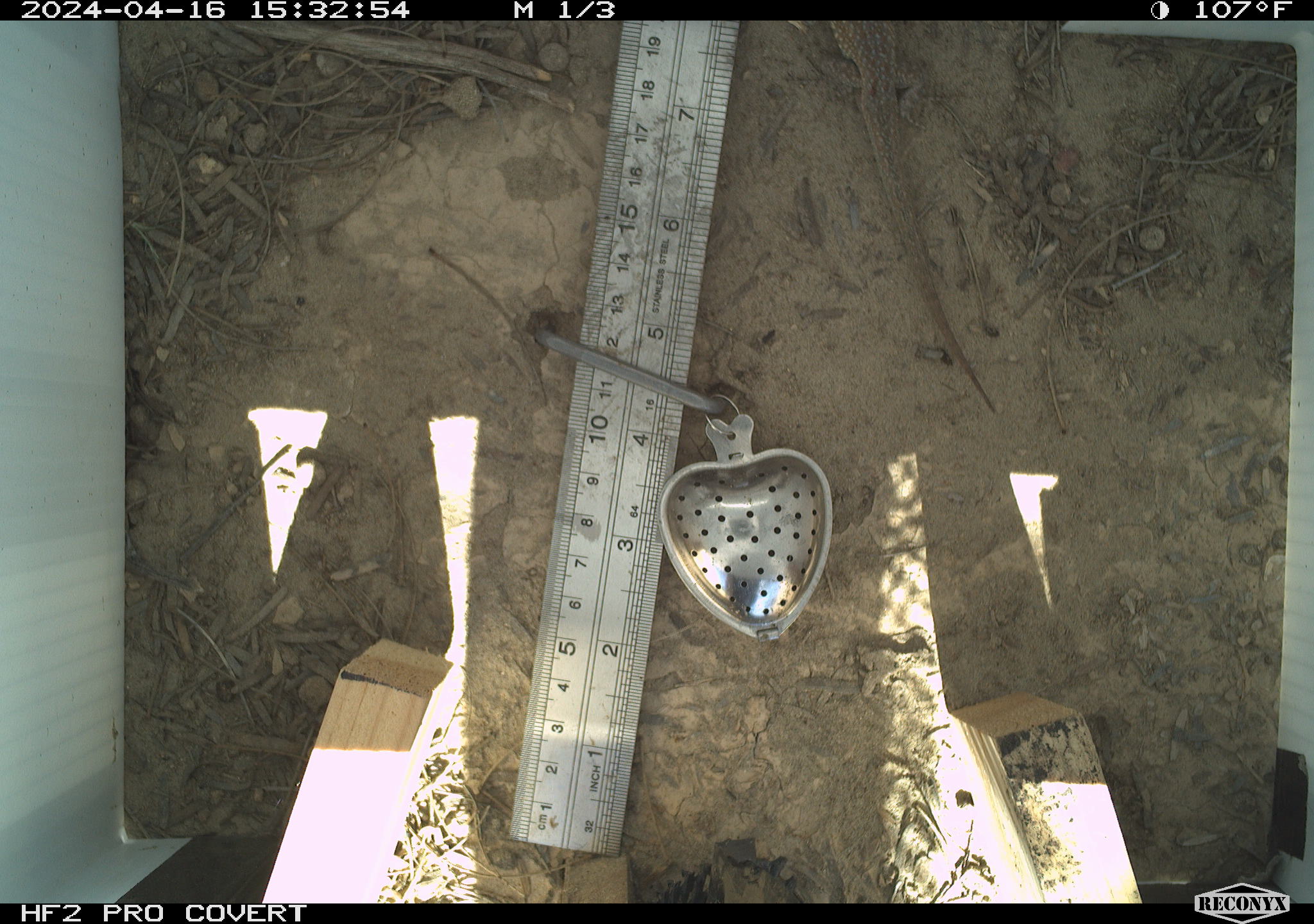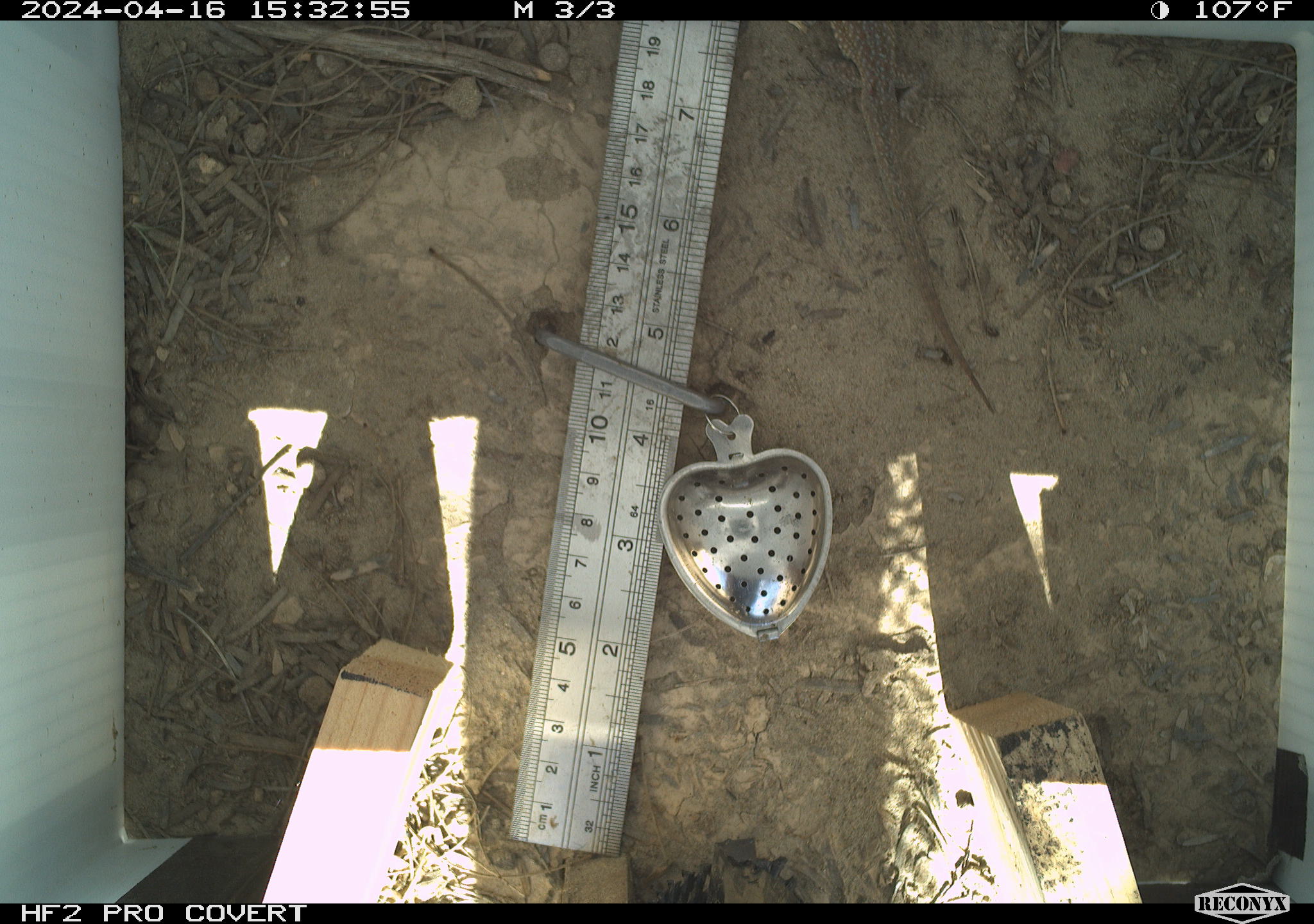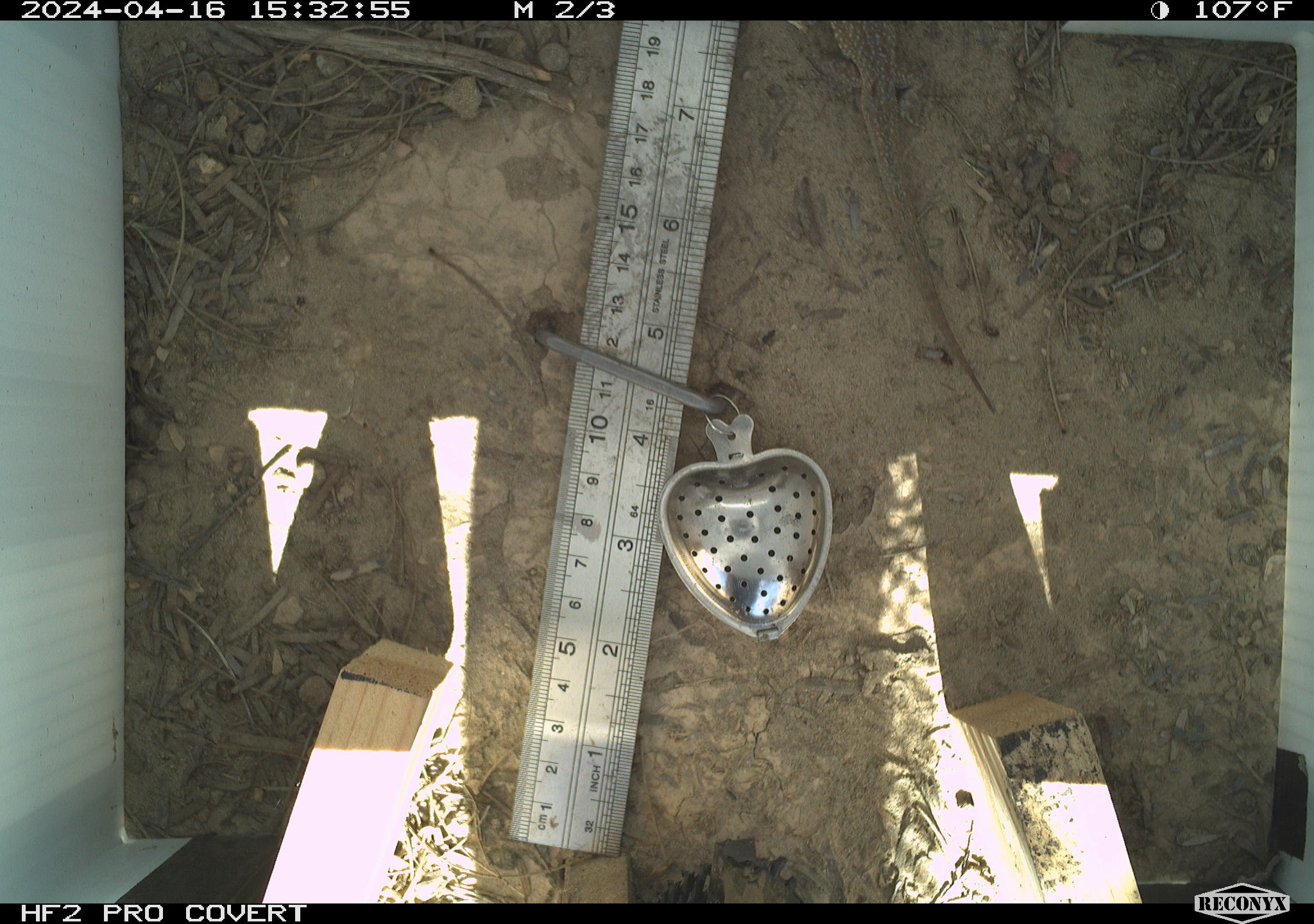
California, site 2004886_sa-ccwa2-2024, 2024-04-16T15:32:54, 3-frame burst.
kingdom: Animalia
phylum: Chordata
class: Reptilia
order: Squamata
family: Phrynosomatidae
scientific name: Phrynosomatidae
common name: phrynosomatid lizards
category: phrynosomatidae family